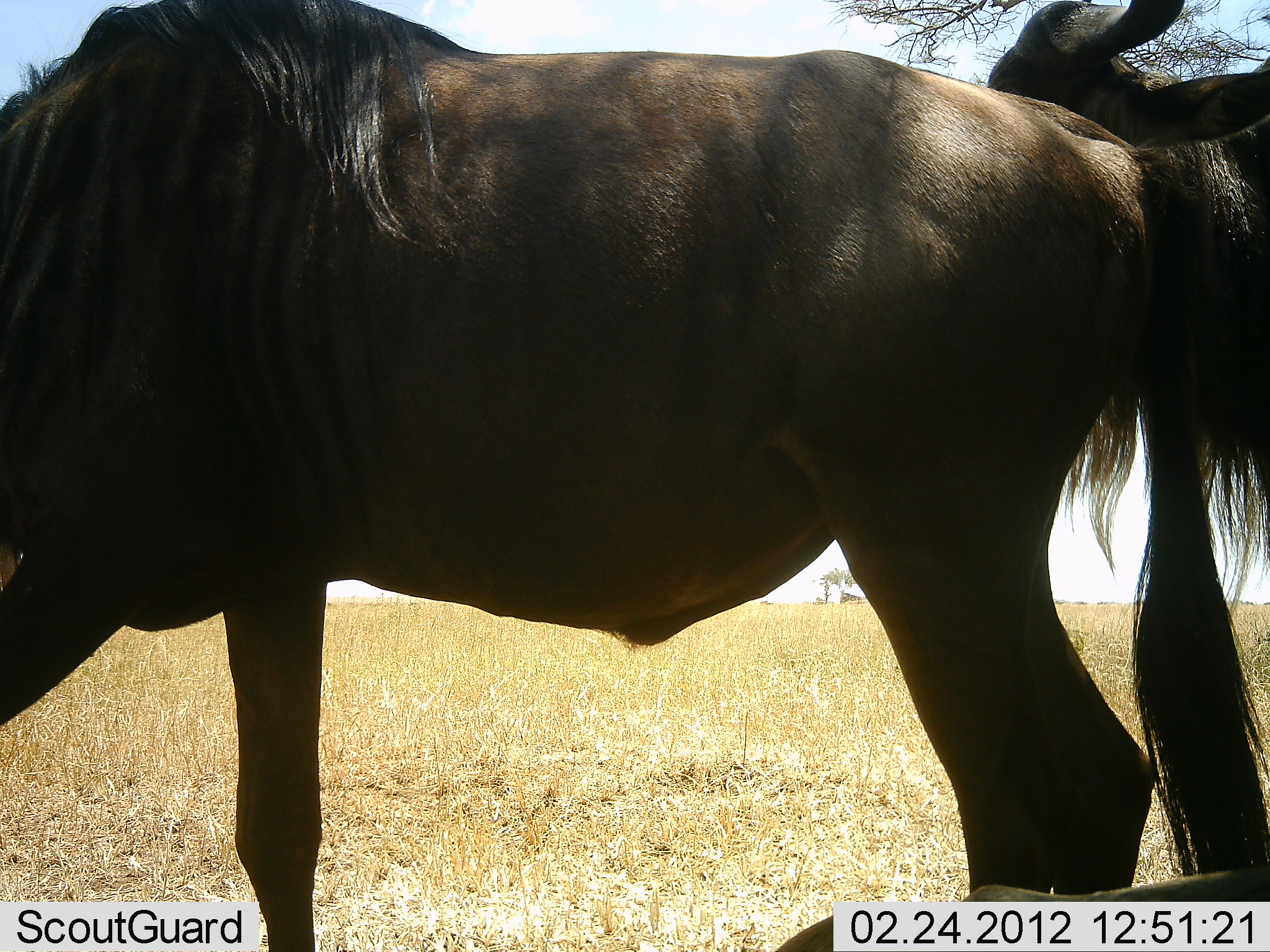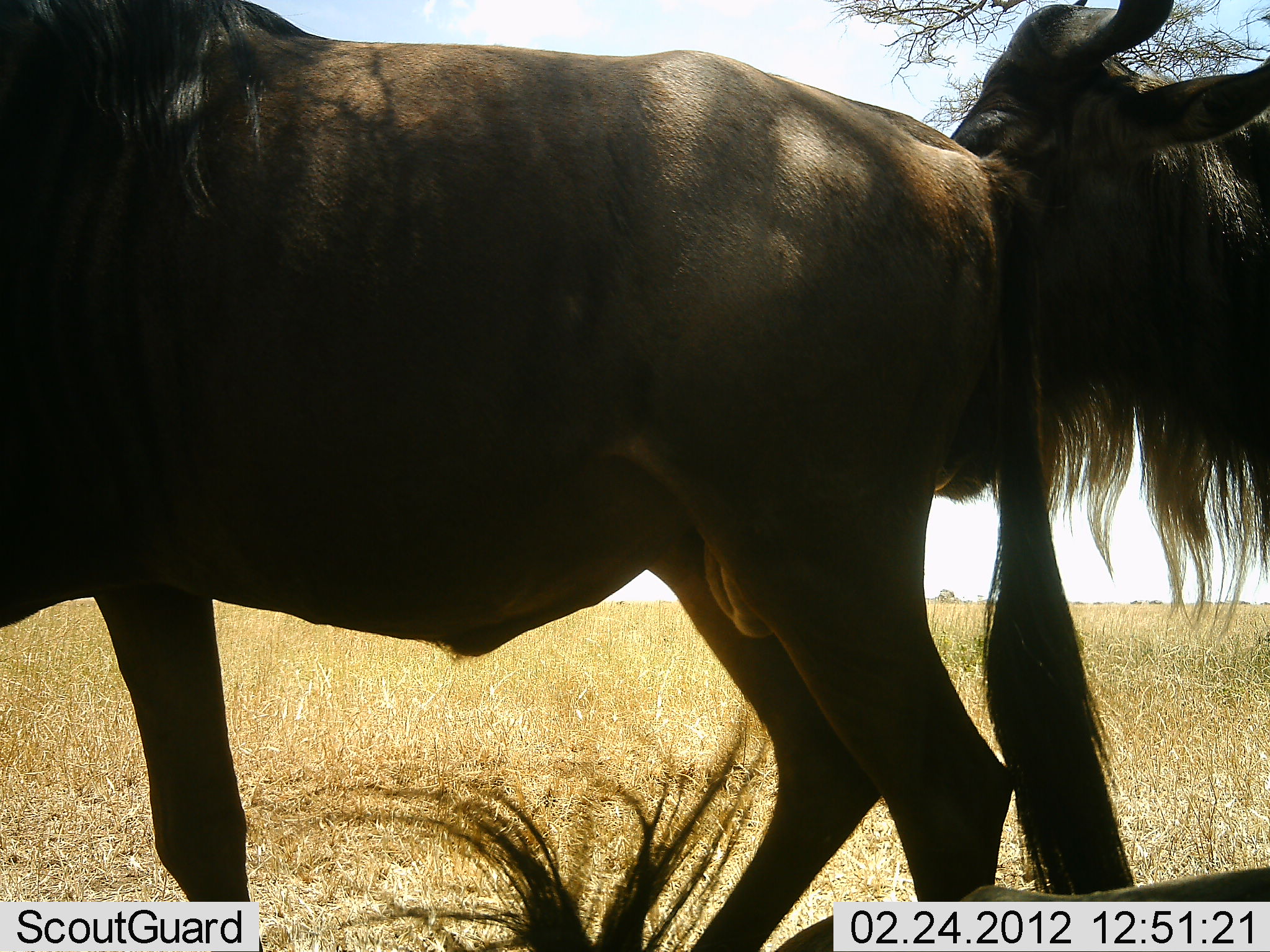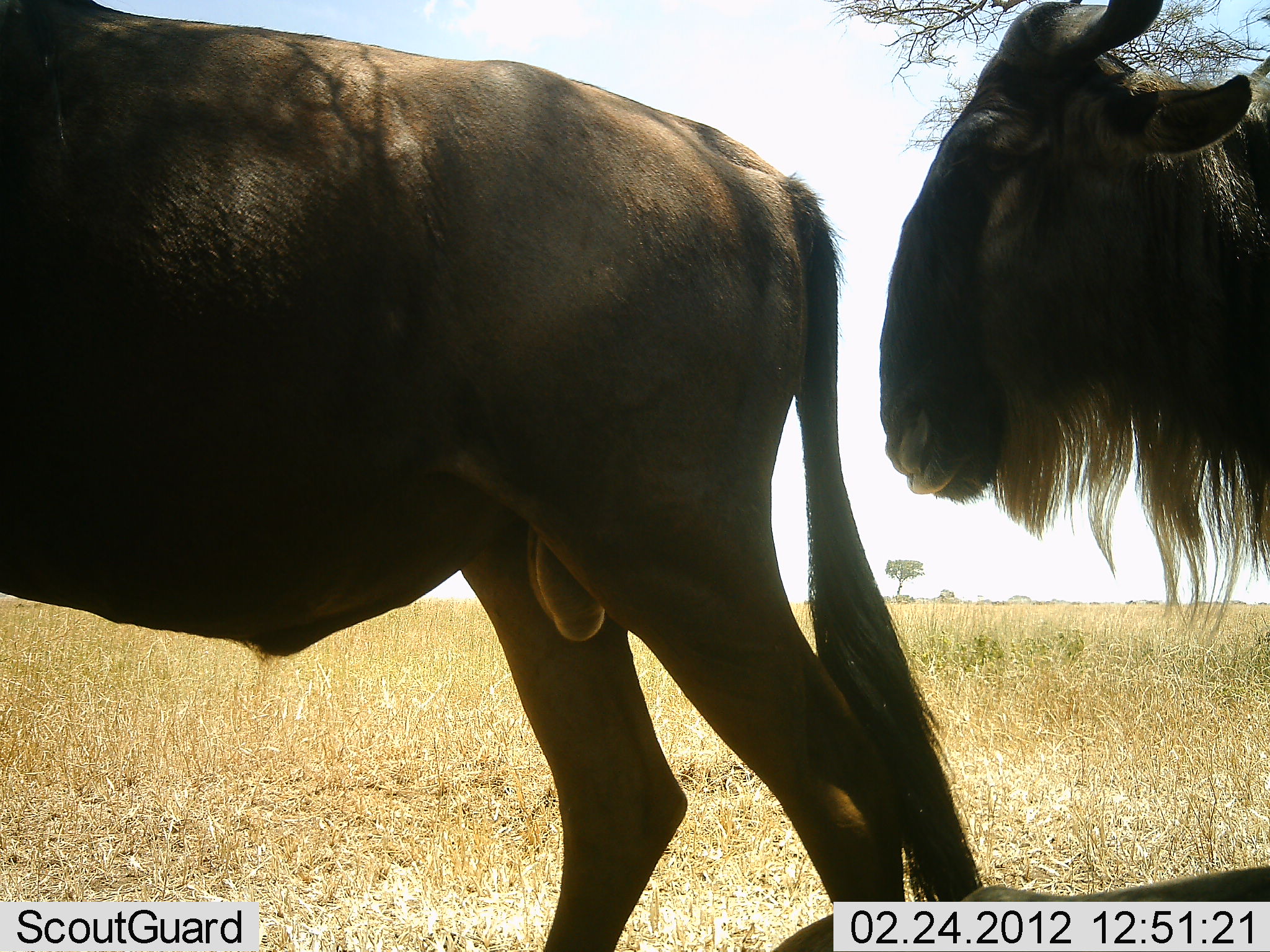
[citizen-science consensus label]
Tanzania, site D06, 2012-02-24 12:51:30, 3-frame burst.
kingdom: Animalia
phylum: Chordata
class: Mammalia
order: Artiodactyla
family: Bovidae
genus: Connochaetes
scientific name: Connochaetes taurinus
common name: blue wildebeest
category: wildebeest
Wildebeest (blue wildebeest) (Connochaetes taurinus), count 2. Behavior (volunteer vote fractions): standing 65%, resting 31%, moving 62%, interacting 4%. Young present (vote fraction): 0%. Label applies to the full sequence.